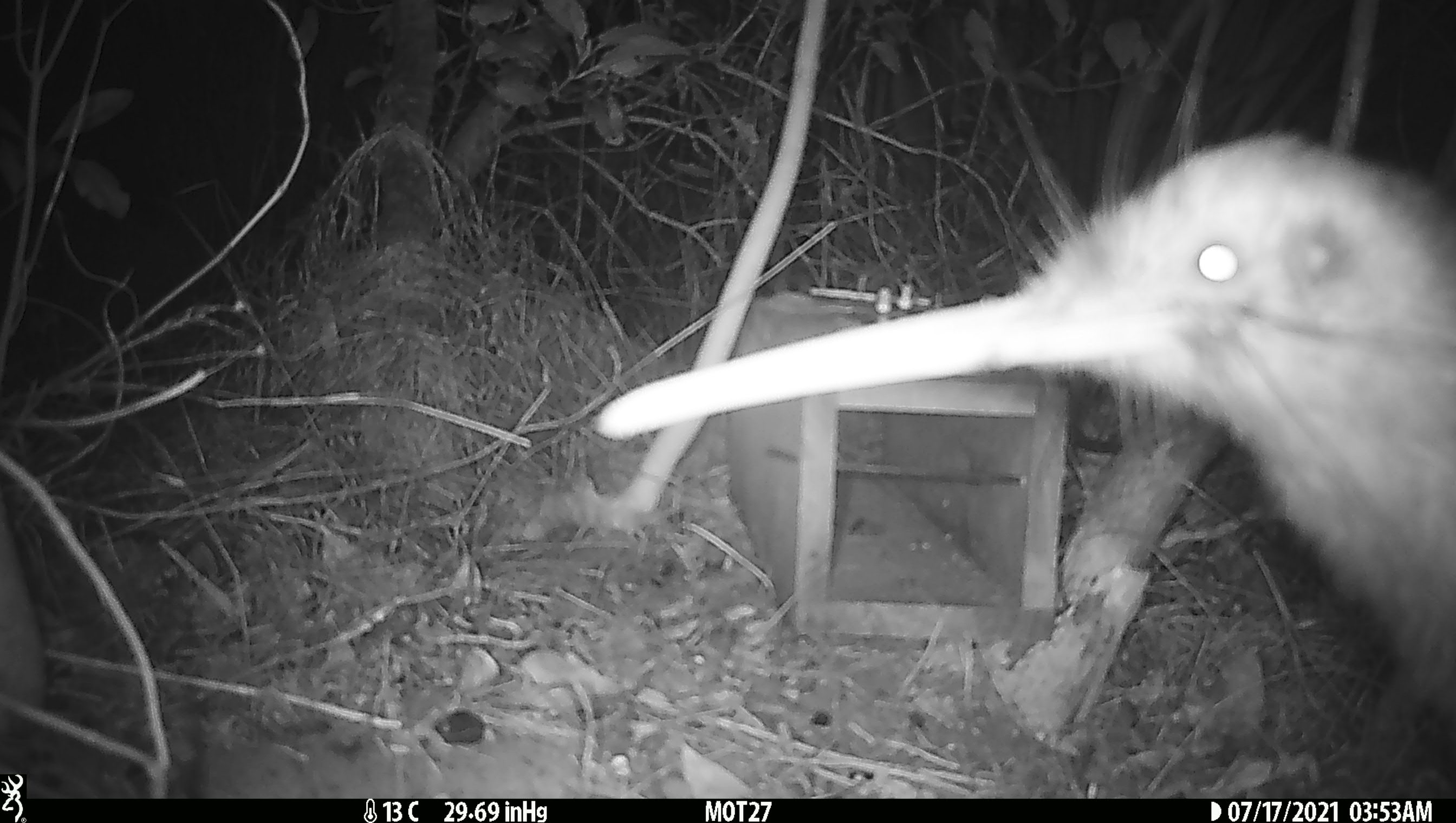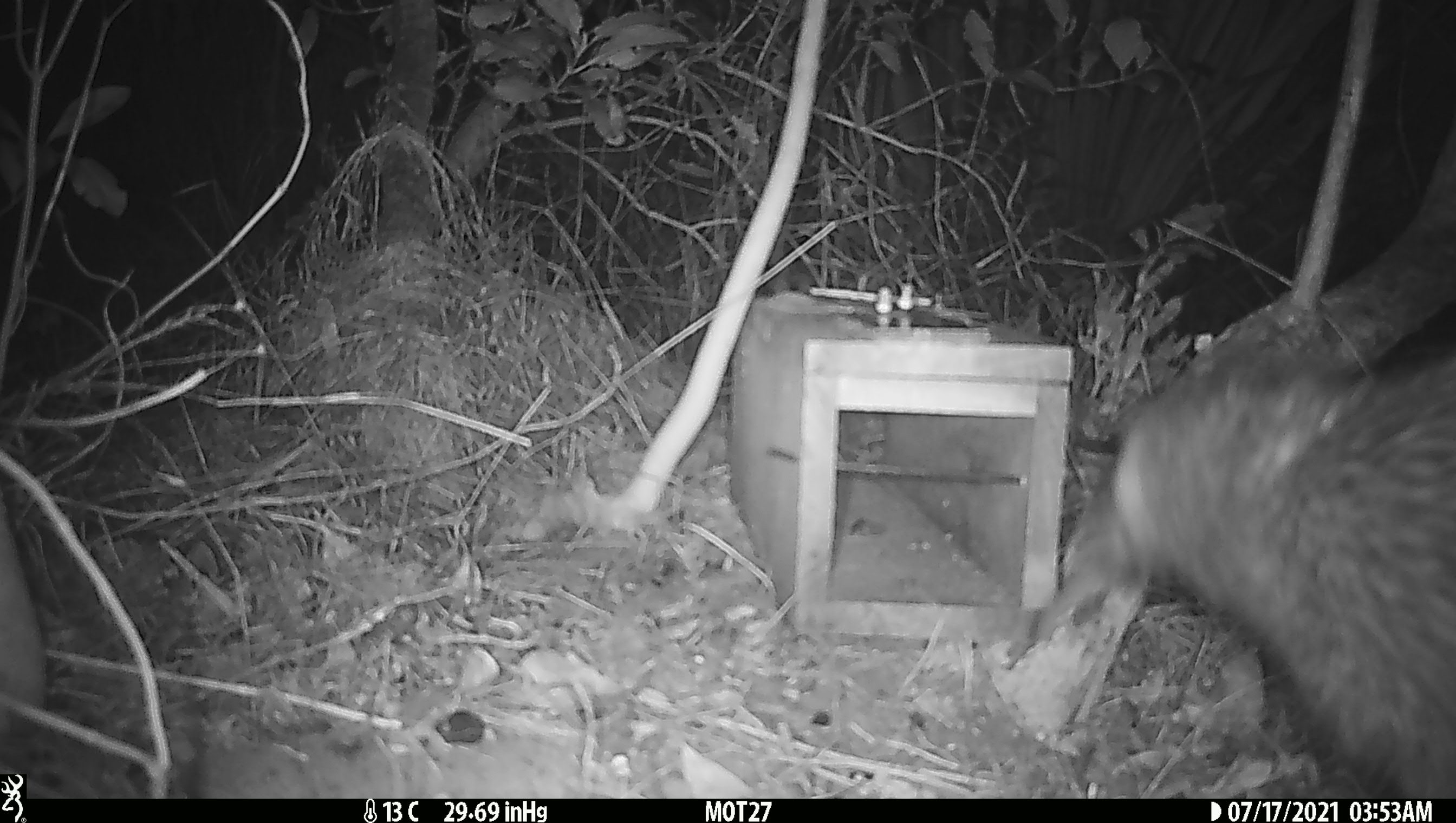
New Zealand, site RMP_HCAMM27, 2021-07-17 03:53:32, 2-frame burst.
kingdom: Animalia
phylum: Chordata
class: Aves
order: Apterygiformes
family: Apterygidae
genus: Apteryx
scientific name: Apteryx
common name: kiwi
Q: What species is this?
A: Kiwi (Apteryx).